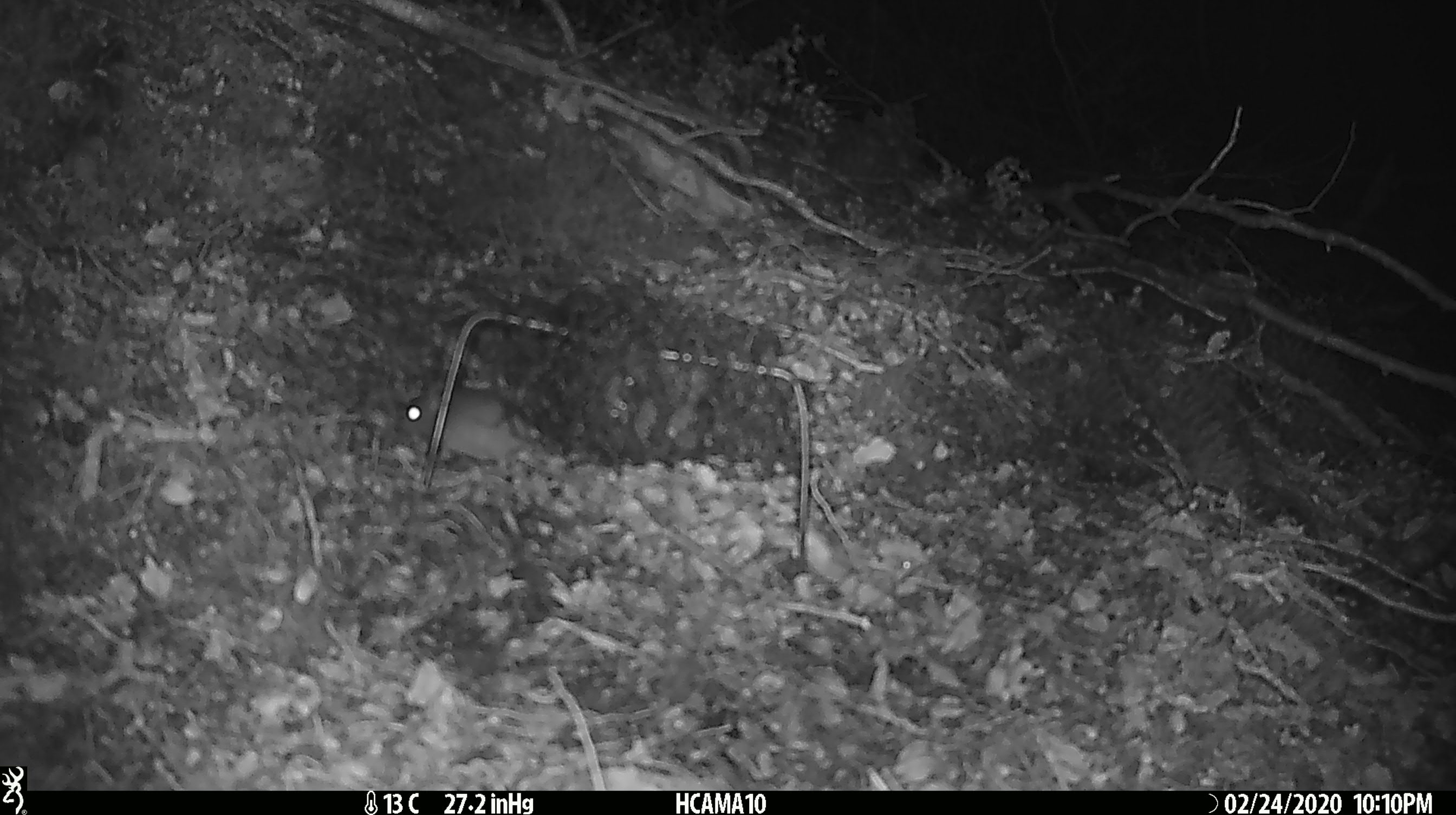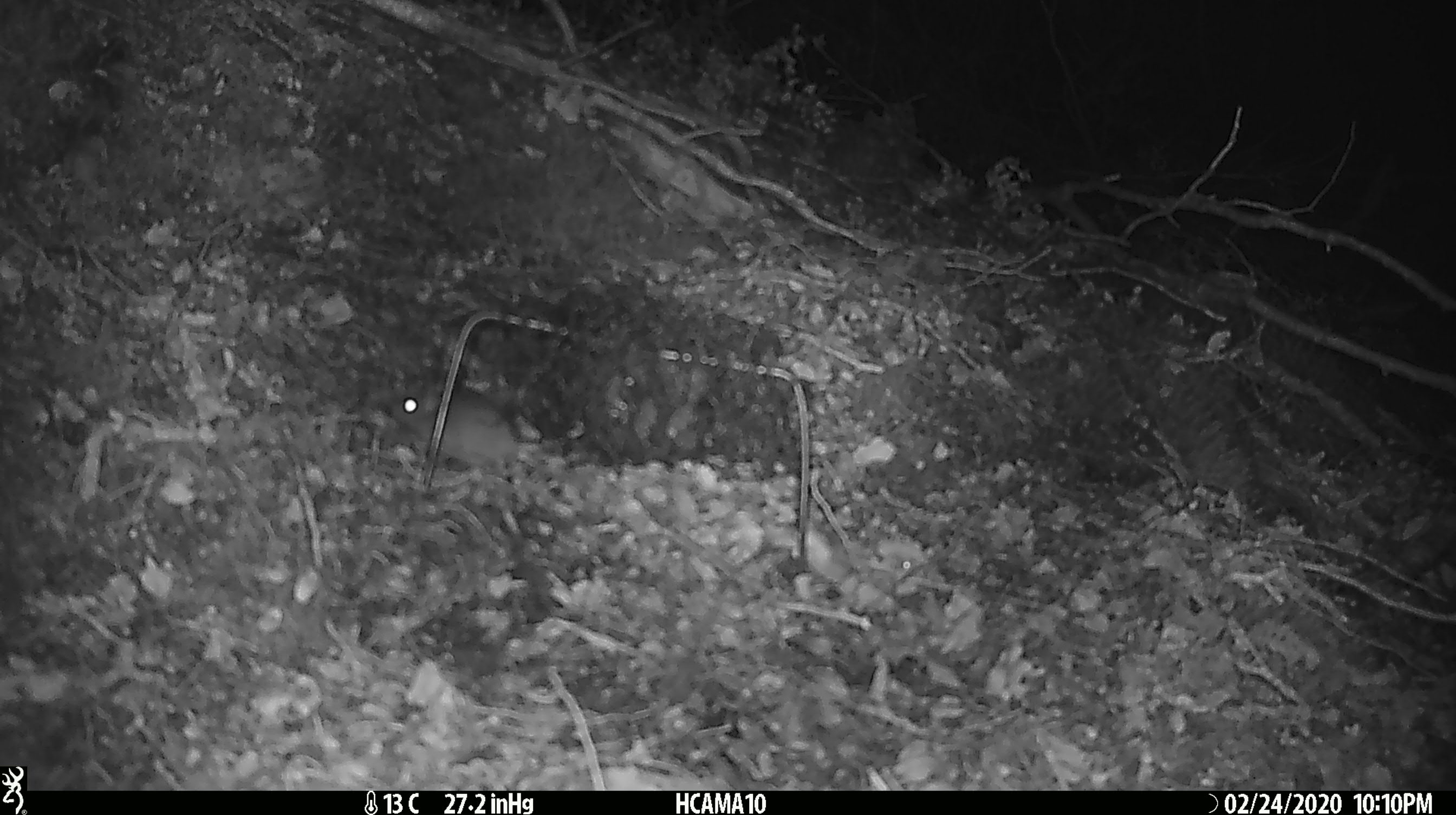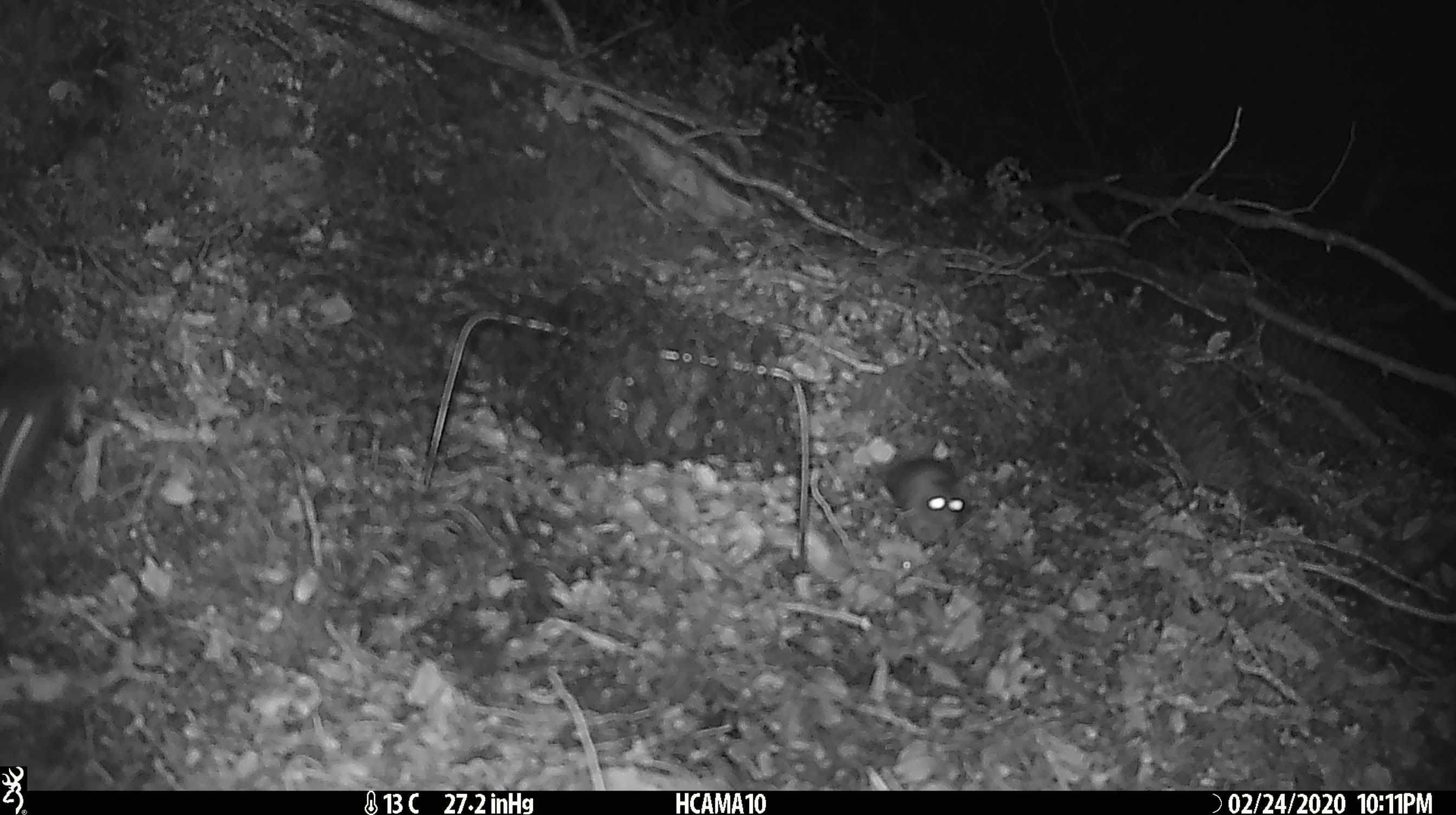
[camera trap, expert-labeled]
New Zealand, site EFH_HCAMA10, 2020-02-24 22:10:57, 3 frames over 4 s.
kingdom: Animalia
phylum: Chordata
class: Mammalia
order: Rodentia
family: Muridae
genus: Mus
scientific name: Mus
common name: mouse